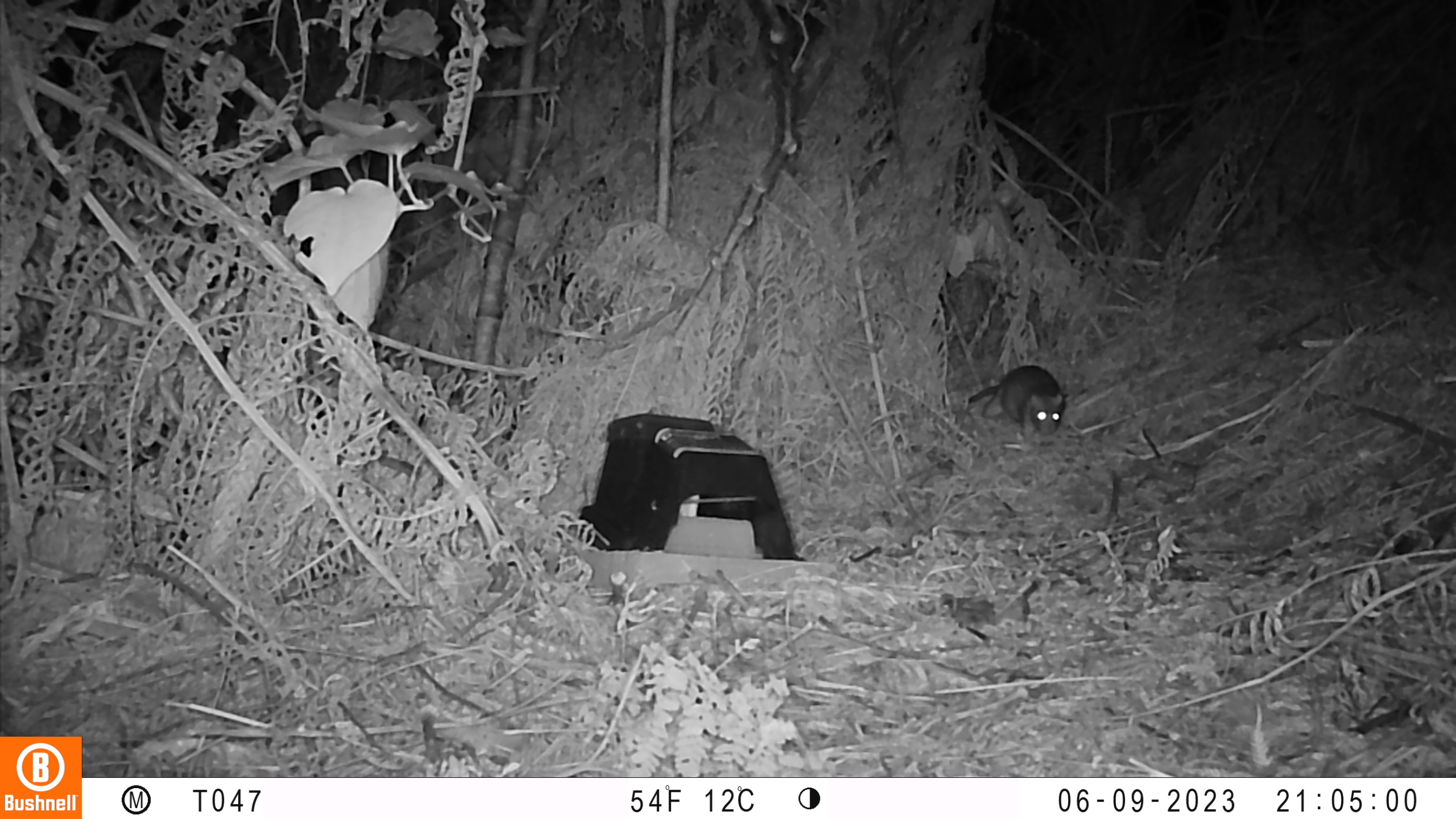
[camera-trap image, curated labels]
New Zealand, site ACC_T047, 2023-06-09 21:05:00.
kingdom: Animalia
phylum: Chordata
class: Mammalia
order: Rodentia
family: Muridae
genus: Rattus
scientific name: Rattus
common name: rat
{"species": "rat (Rattus)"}